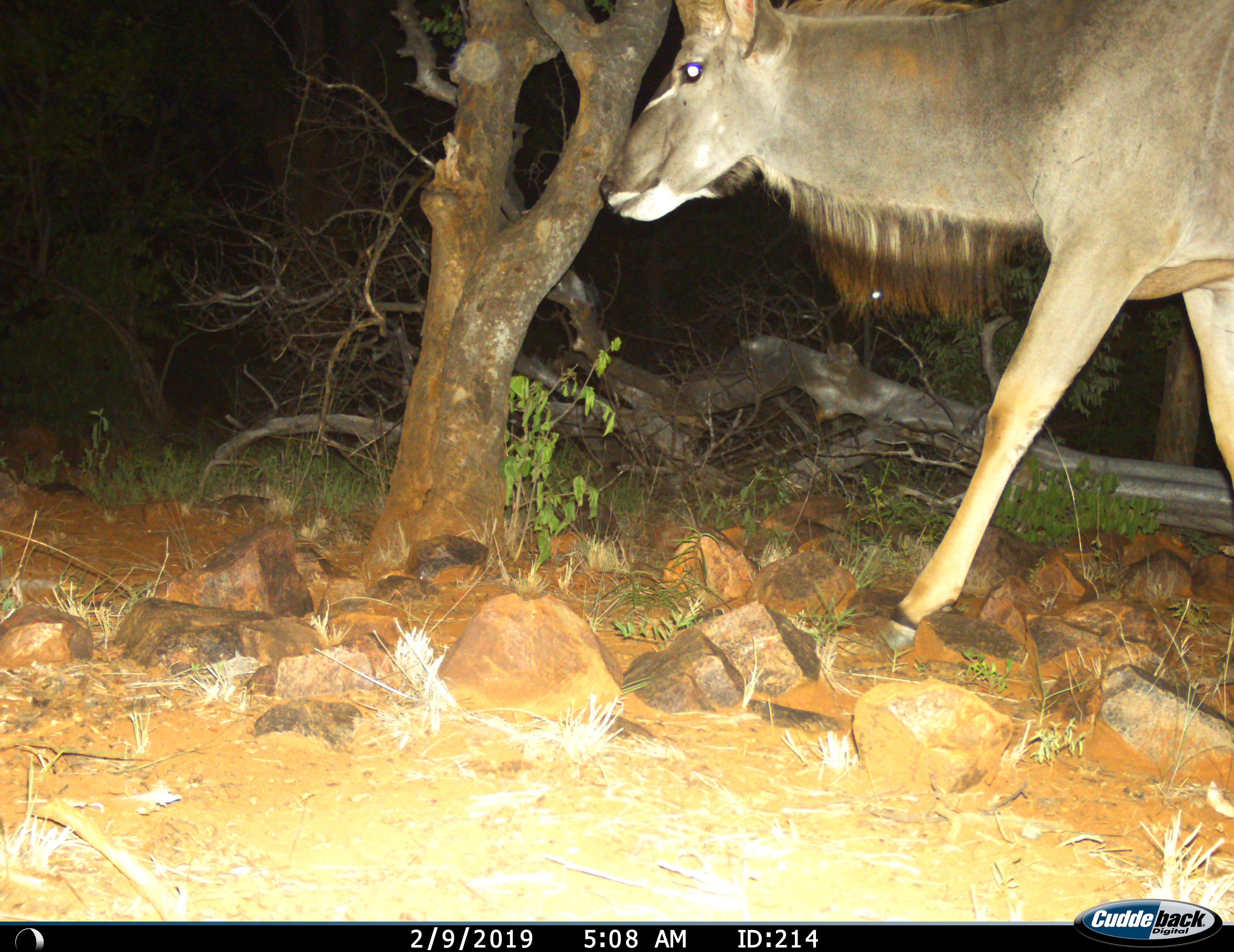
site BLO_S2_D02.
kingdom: Animalia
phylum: Chordata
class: Mammalia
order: Artiodactyla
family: Bovidae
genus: Tragelaphus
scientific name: Tragelaphus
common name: kudu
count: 1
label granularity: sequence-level